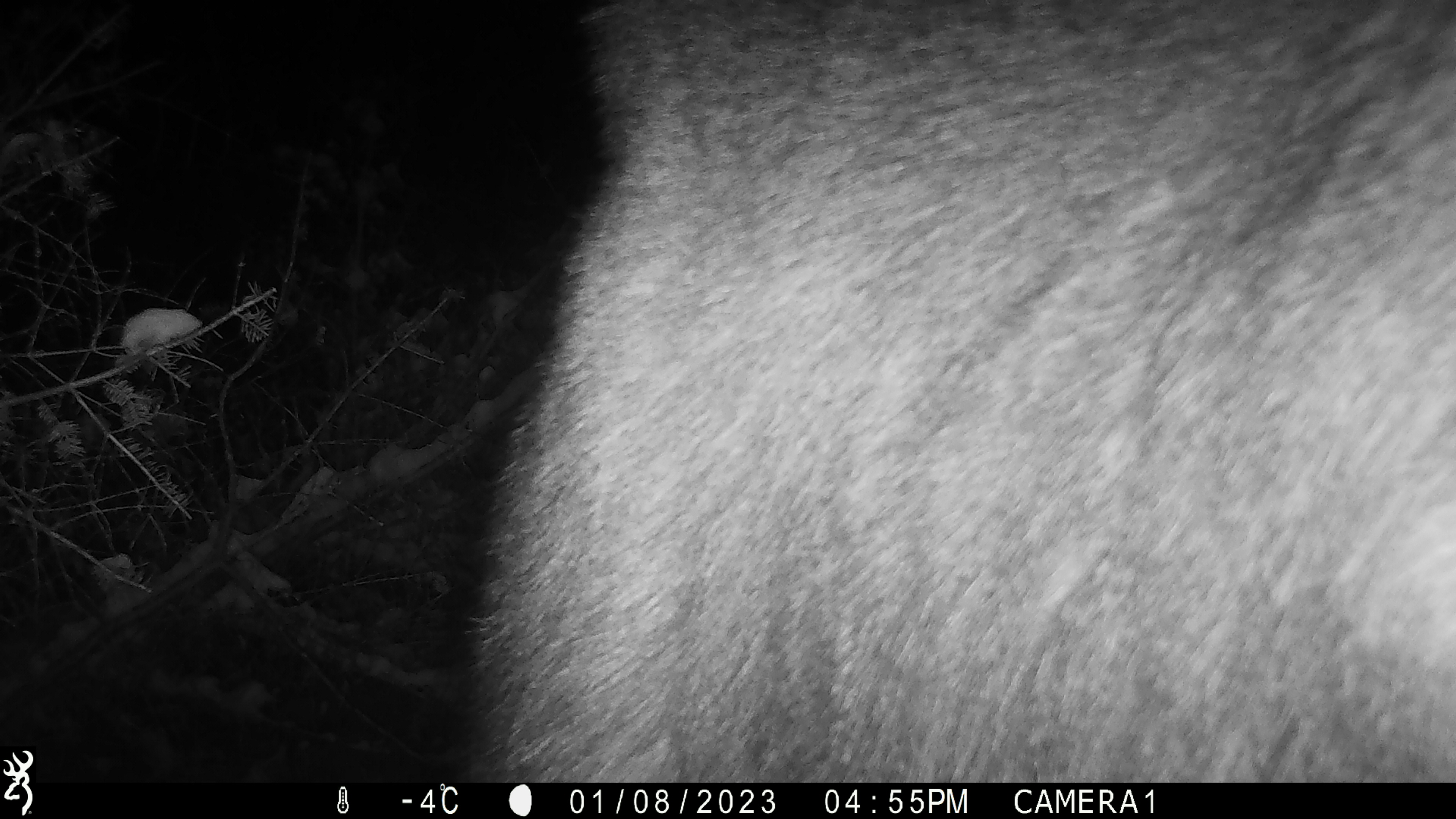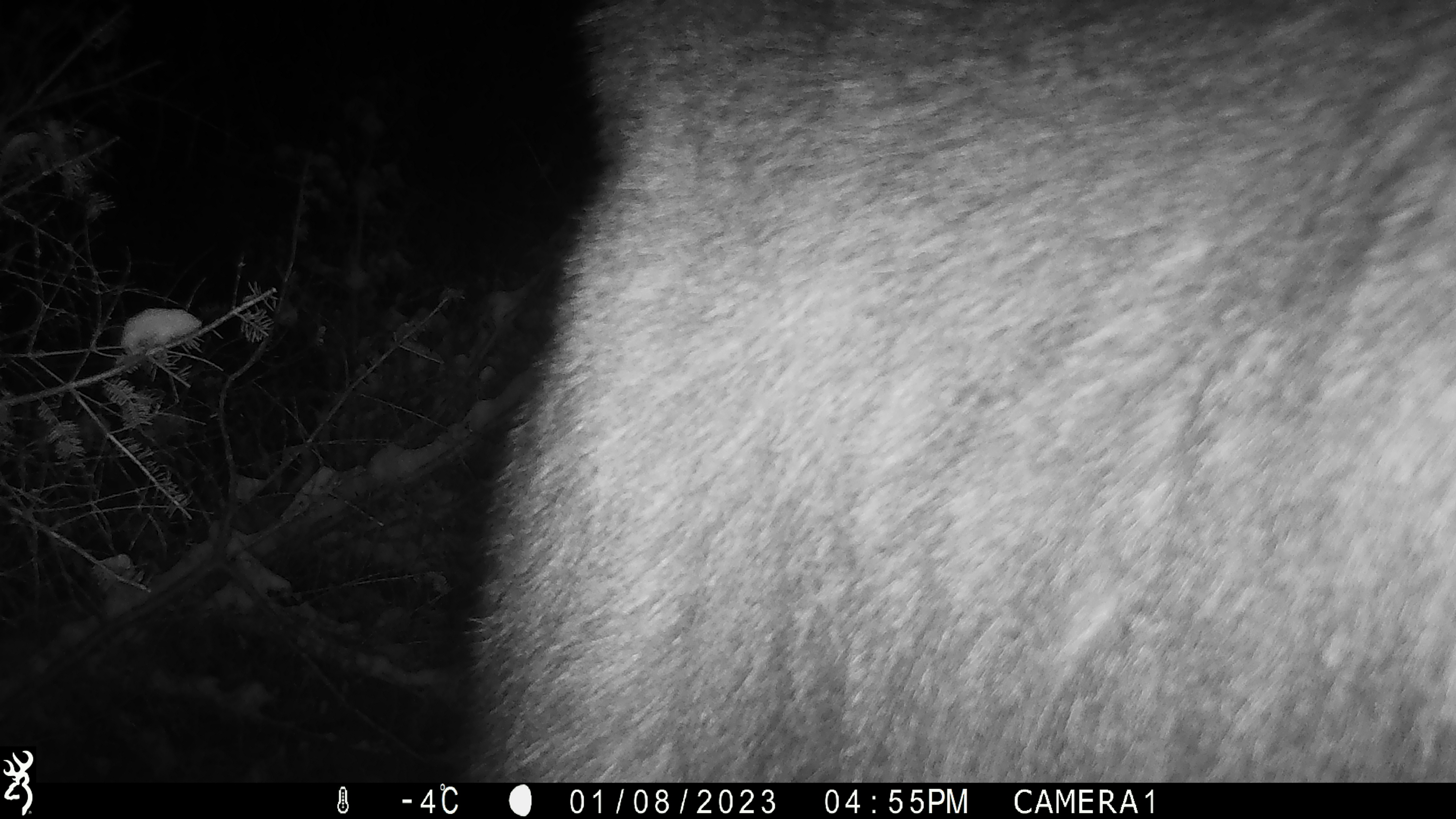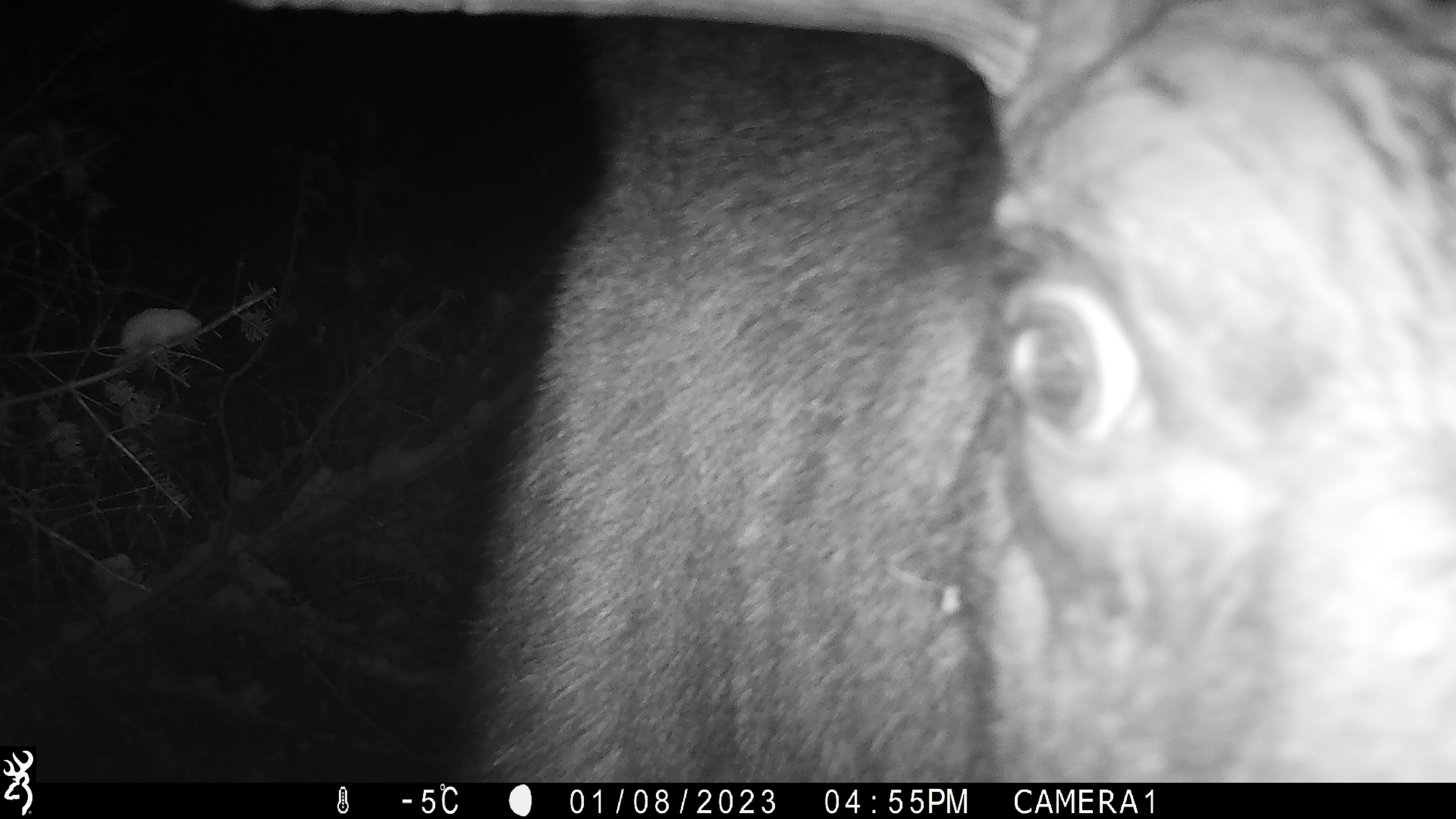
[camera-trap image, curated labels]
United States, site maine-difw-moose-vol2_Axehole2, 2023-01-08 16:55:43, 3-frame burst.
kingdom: Animalia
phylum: Chordata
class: Mammalia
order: Artiodactyla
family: Cervidae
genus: Alces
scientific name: Alces alces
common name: moose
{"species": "moose (Alces alces)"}